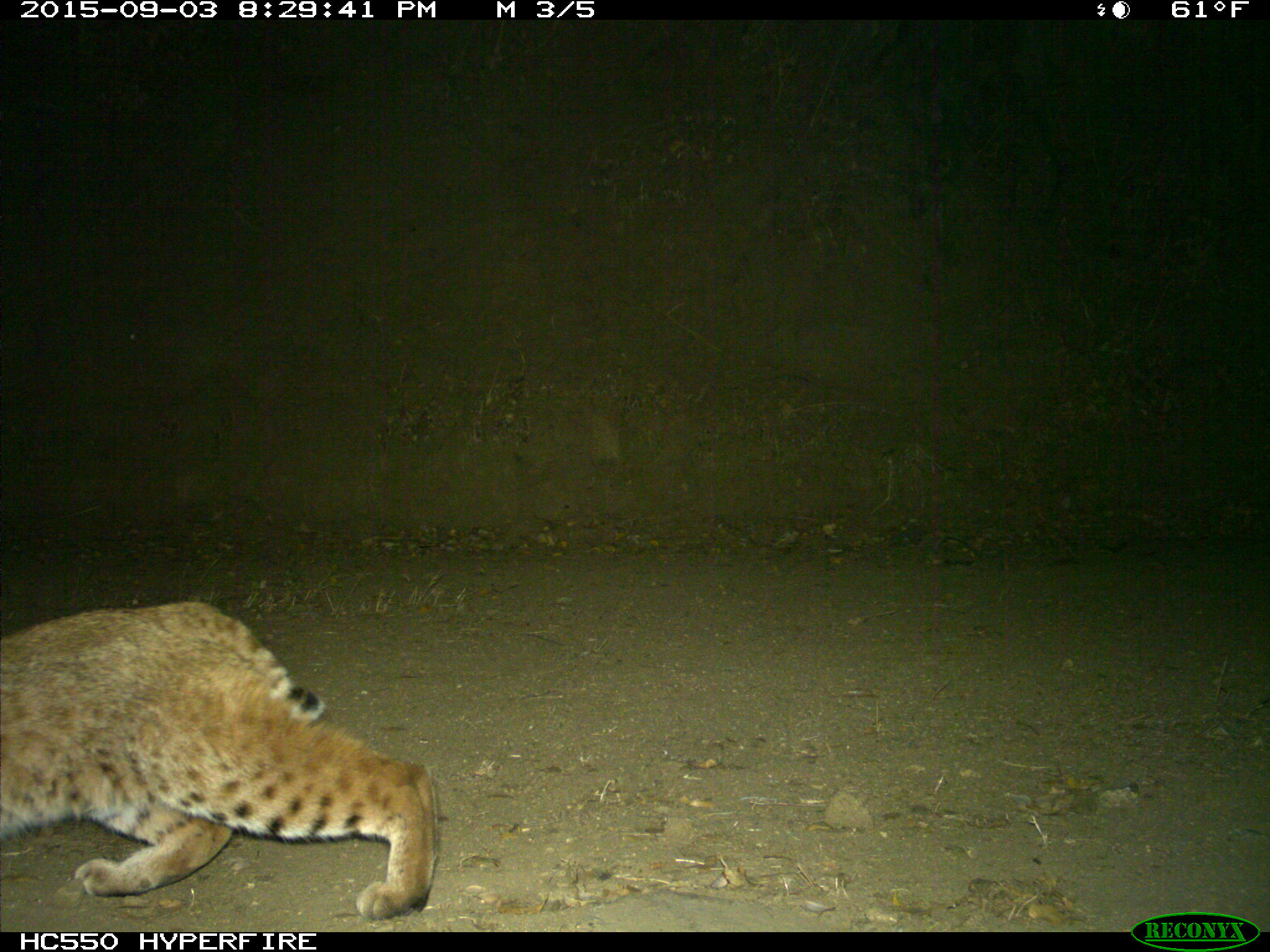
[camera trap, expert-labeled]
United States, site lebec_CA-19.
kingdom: Animalia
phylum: Chordata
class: Mammalia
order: Carnivora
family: Felidae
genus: Lynx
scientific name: Lynx rufus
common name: bobcat